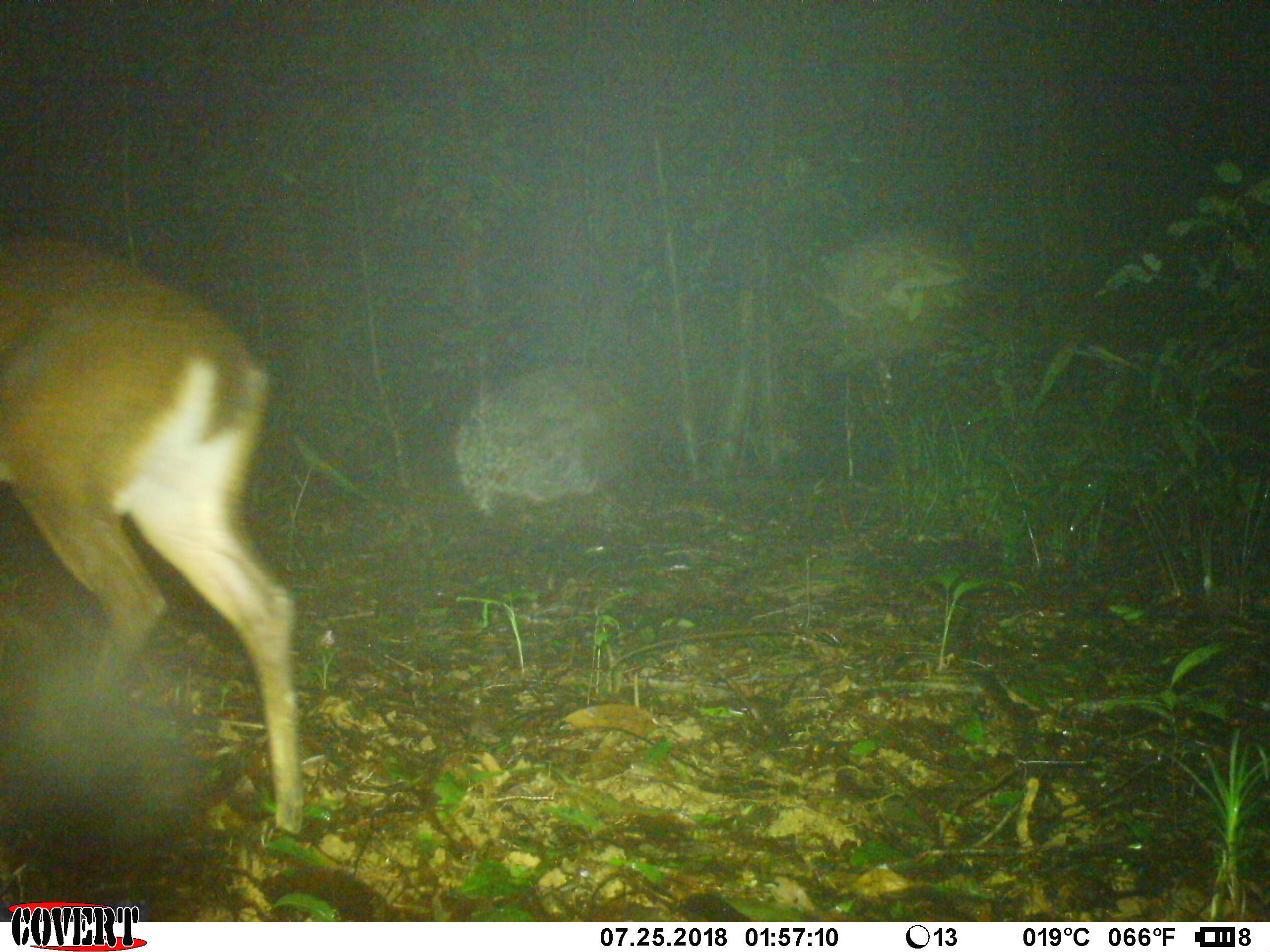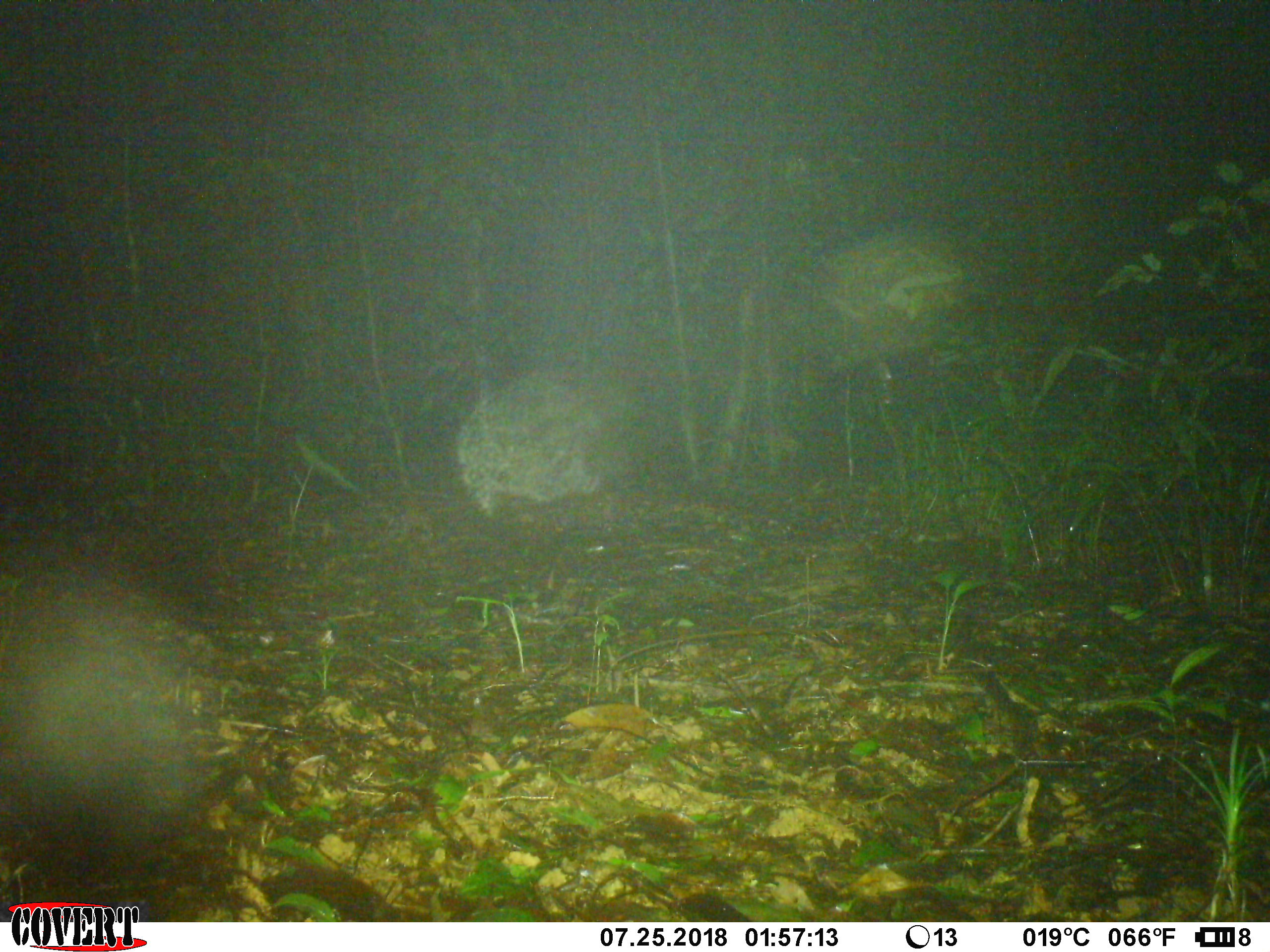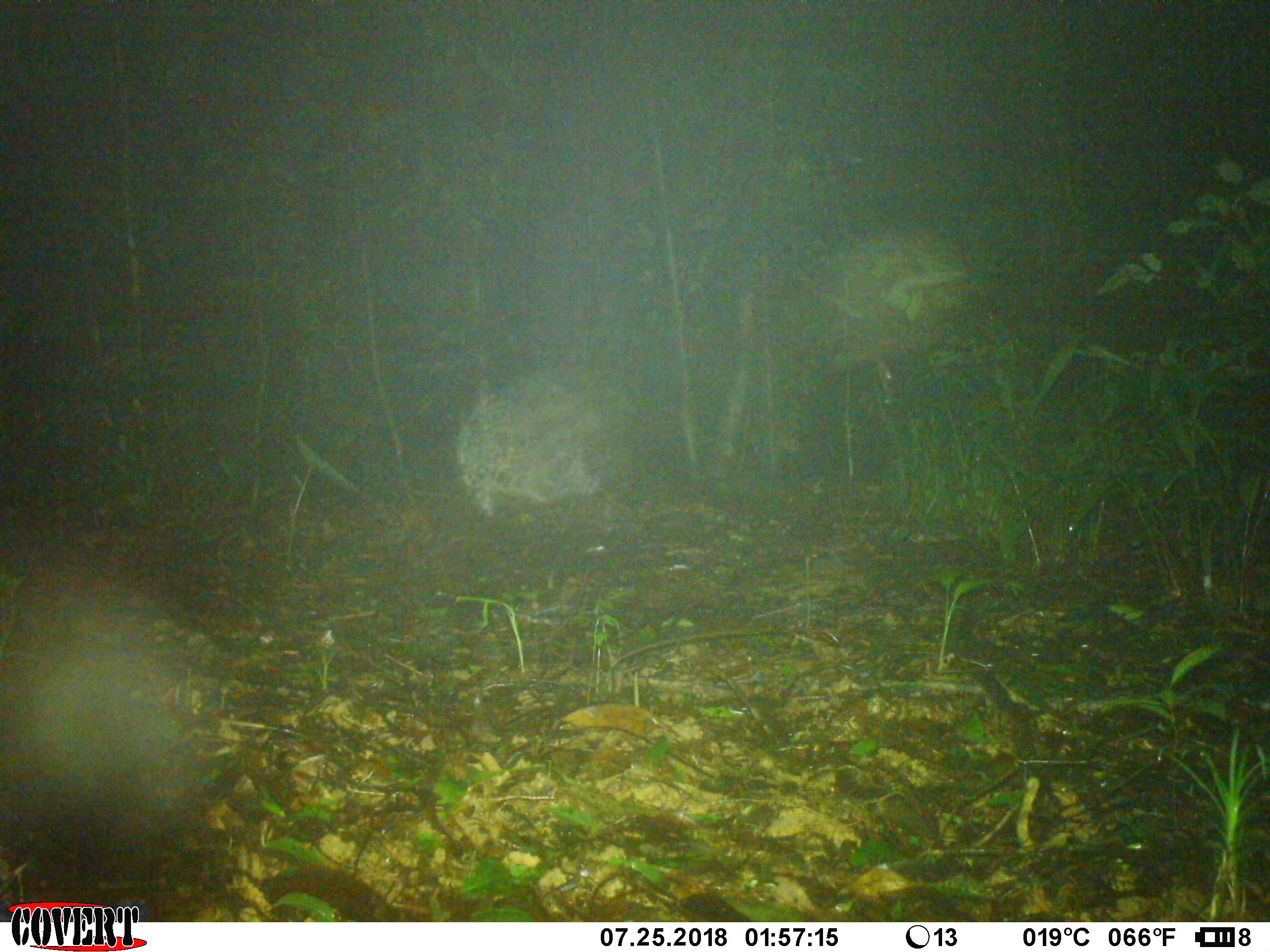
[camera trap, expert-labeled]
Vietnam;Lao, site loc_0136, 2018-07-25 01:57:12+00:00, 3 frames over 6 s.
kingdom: Animalia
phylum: Chordata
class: Mammalia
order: Artiodactyla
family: Cervidae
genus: Muntiacus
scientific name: Muntiacus vuquangensis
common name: large-antlered muntjac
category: large antlered muntjac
Large antlered muntjac (large-antlered muntjac) (Muntiacus vuquangensis). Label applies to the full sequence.